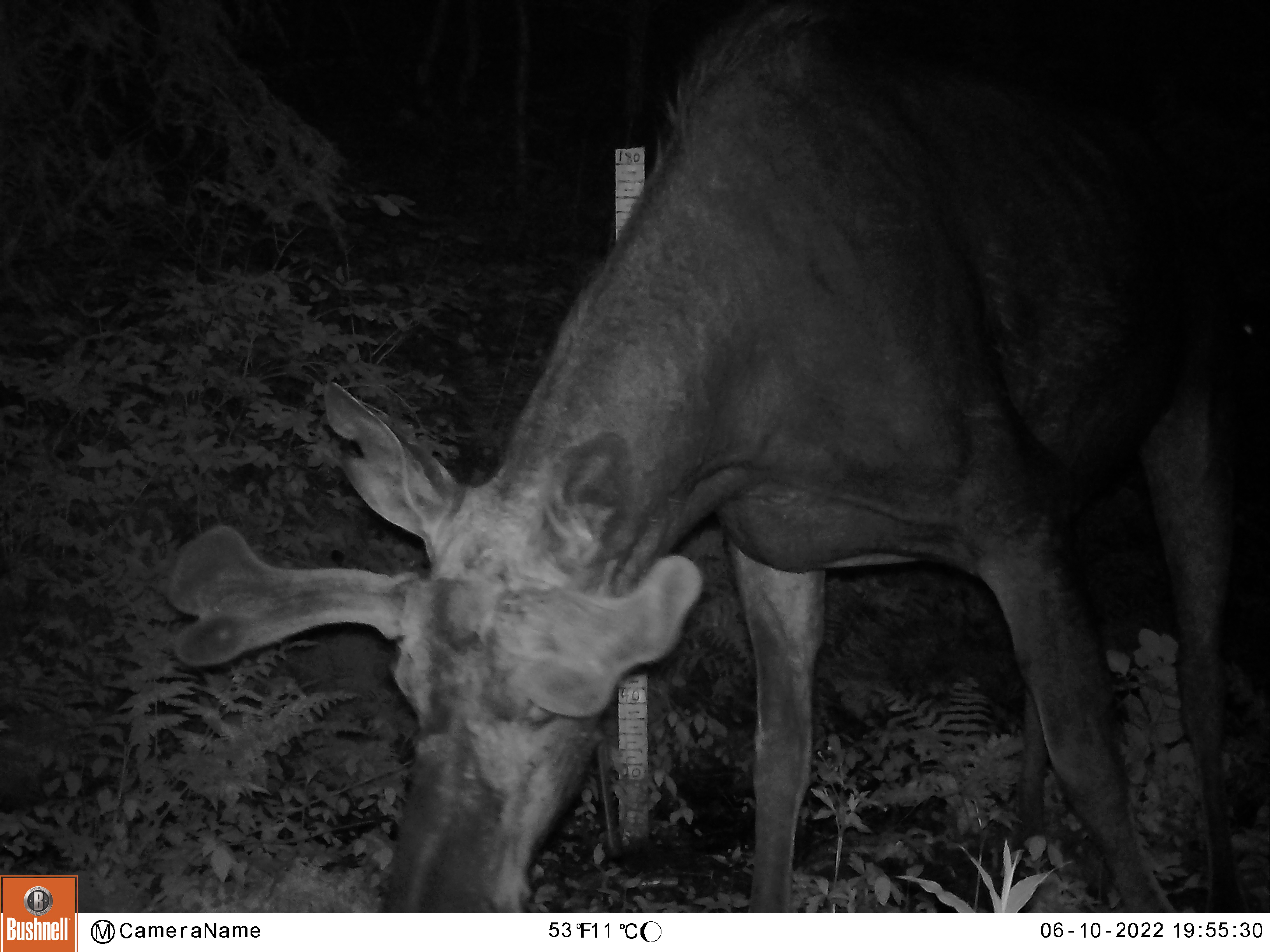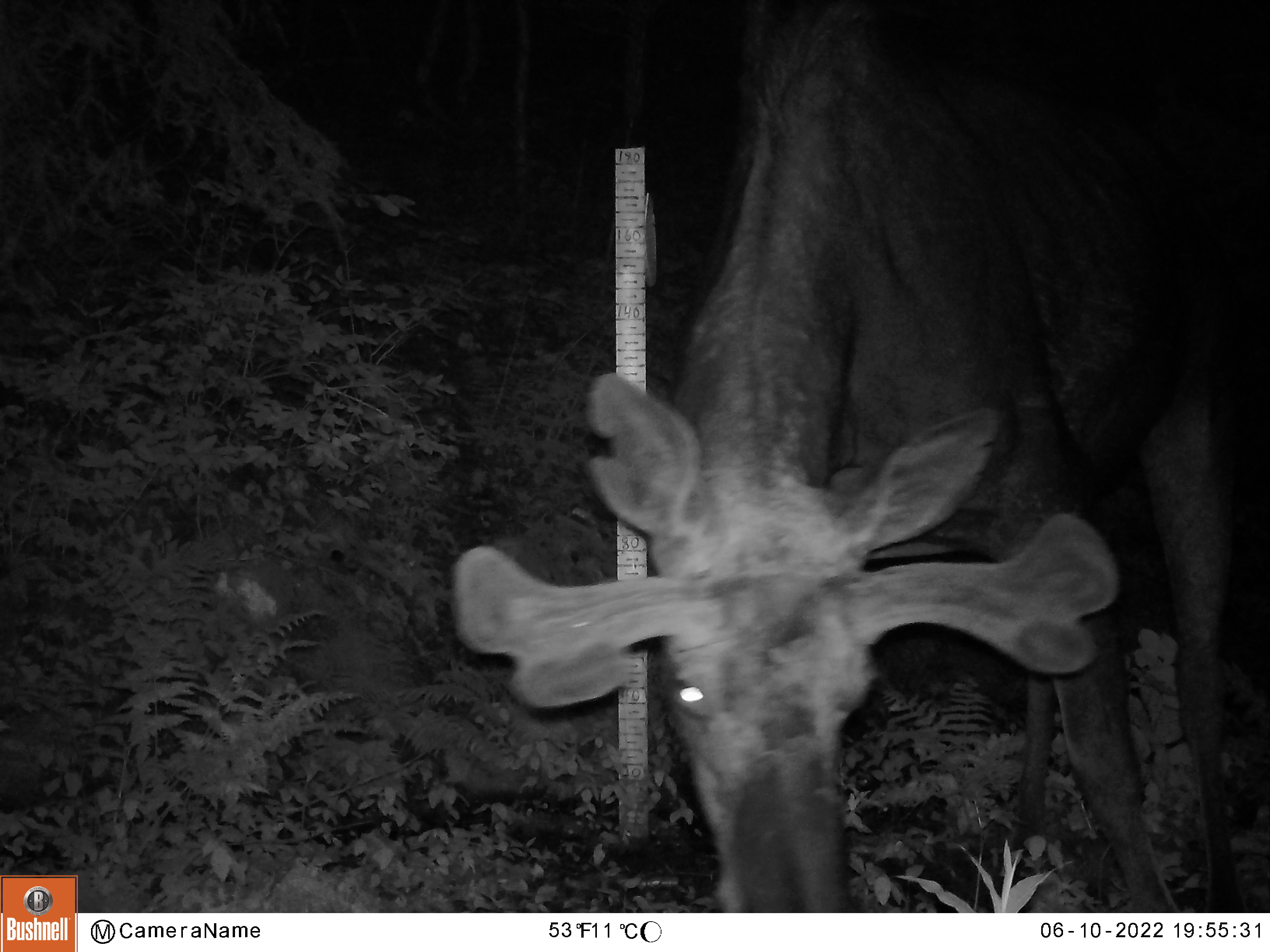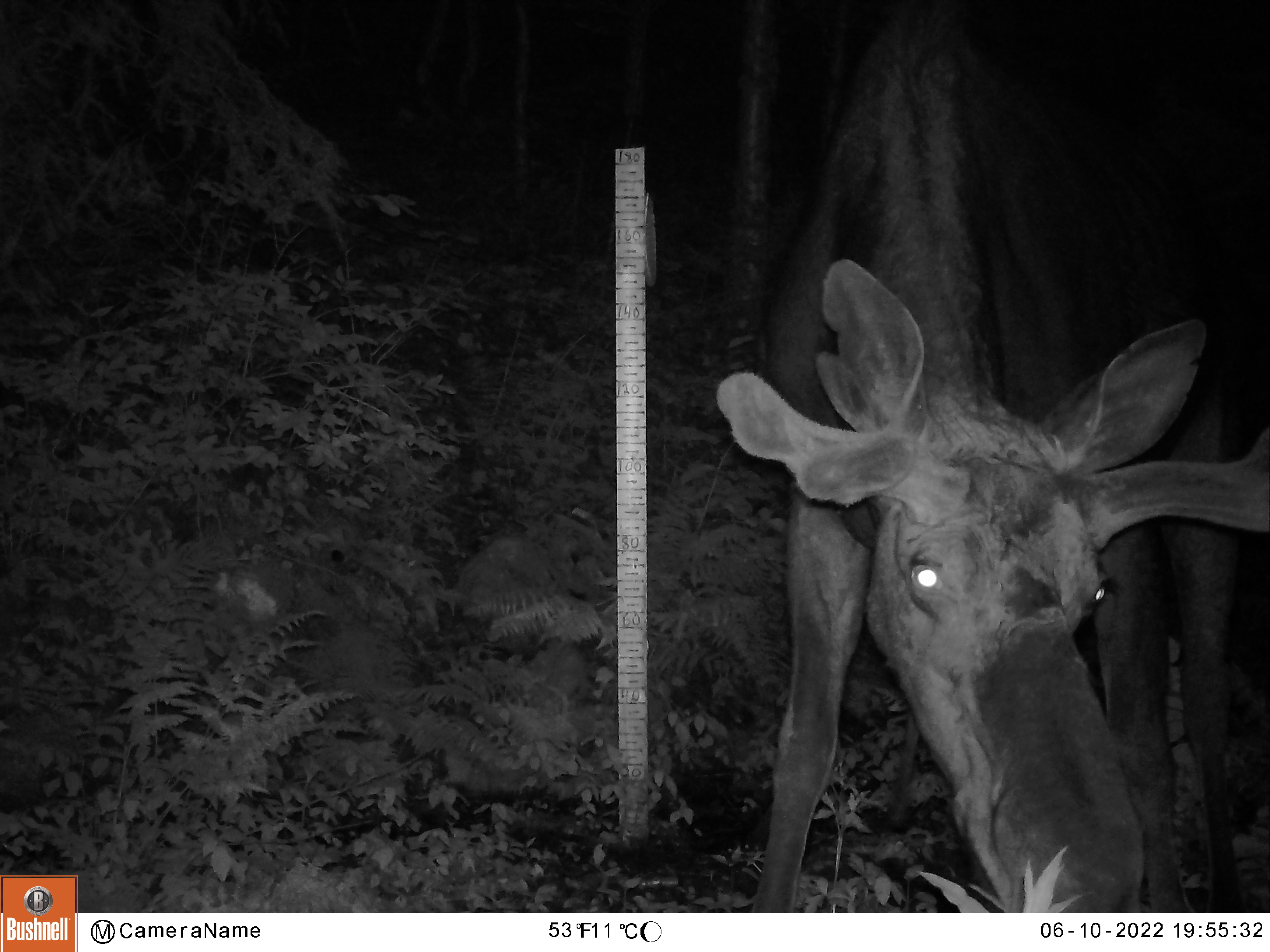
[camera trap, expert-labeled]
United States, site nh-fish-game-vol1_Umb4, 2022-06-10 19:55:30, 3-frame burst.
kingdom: Animalia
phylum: Chordata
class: Mammalia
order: Artiodactyla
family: Cervidae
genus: Alces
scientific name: Alces alces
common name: moose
Moose (Alces alces).